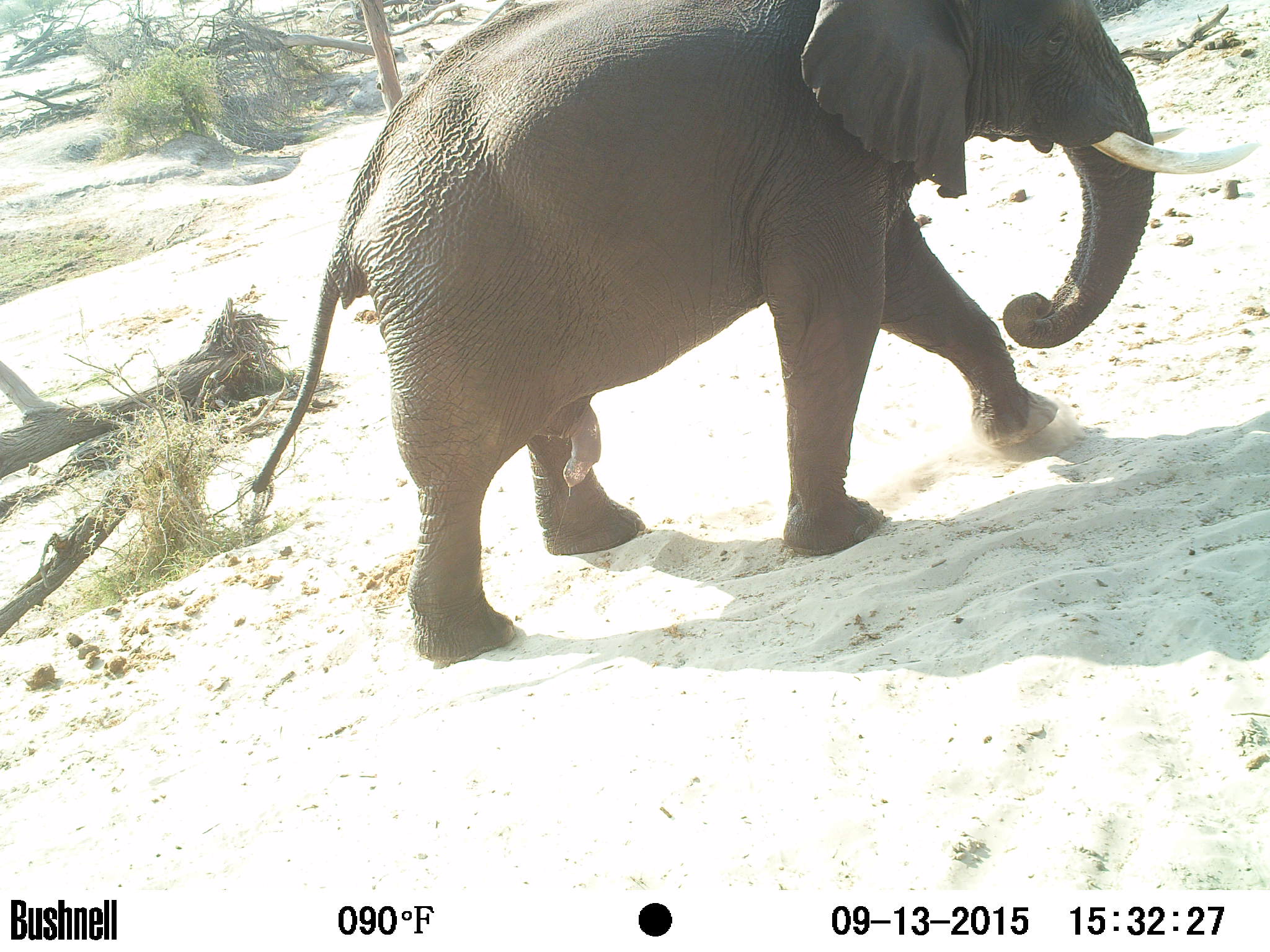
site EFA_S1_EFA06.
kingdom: Animalia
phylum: Chordata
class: Mammalia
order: Proboscidea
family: Elephantidae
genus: Loxodonta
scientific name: Loxodonta africana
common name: african bush elephant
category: elephant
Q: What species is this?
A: Elephant (african bush elephant) (Loxodonta africana).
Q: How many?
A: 1.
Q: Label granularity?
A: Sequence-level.